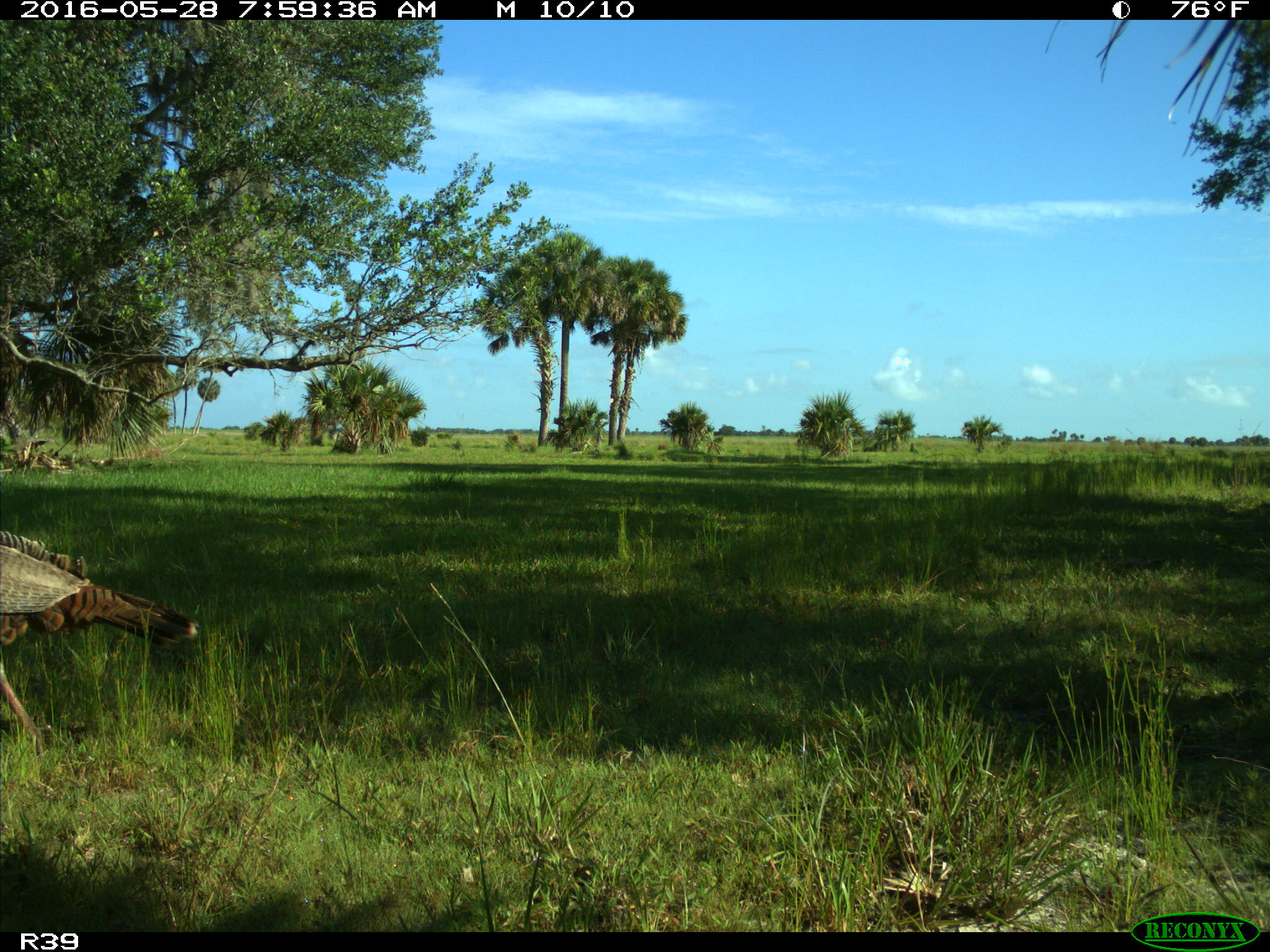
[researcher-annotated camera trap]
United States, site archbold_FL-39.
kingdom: Animalia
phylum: Chordata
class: Aves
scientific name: Aves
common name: birds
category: unidentified bird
Unidentified bird (birds) (Aves).